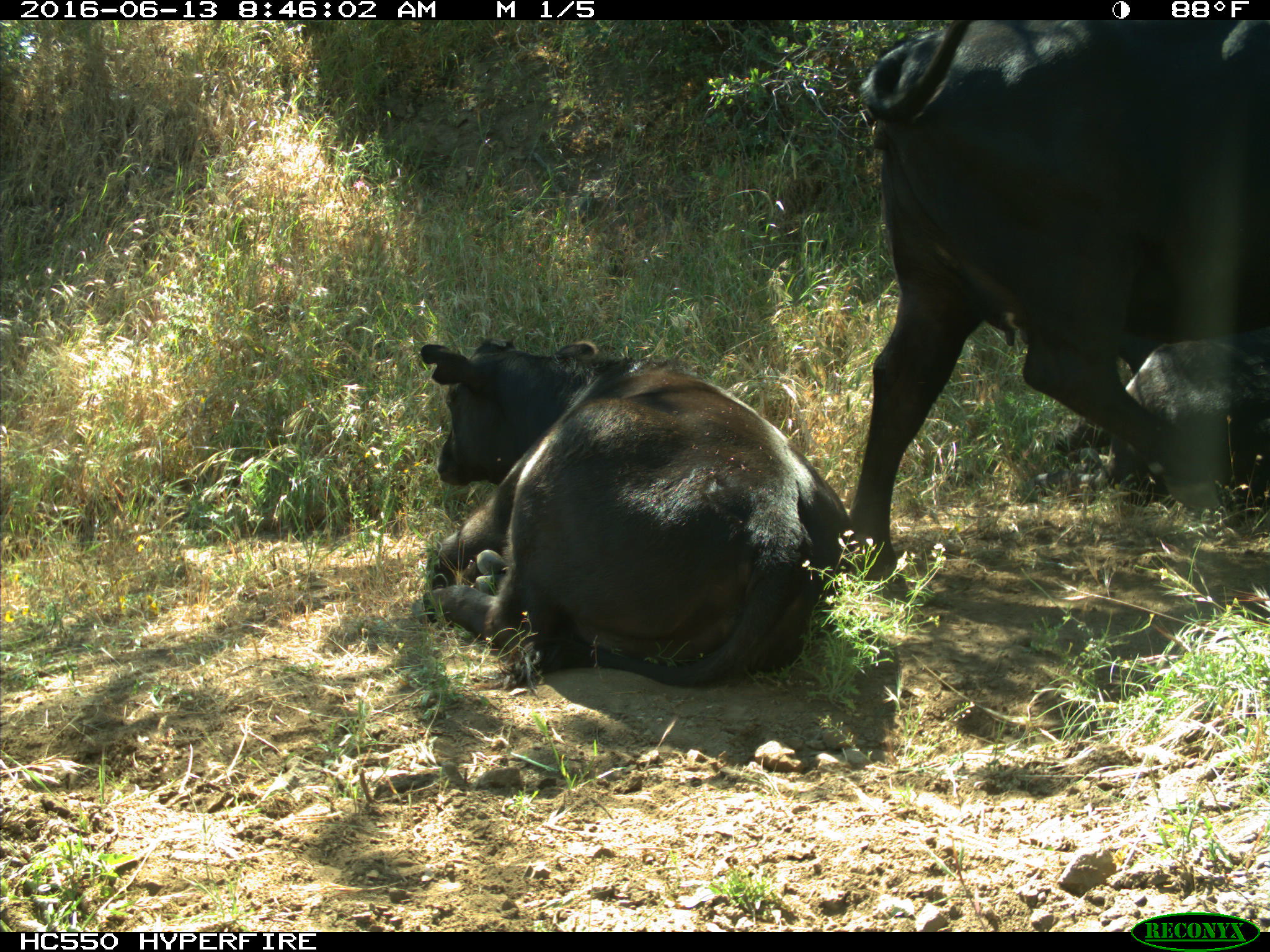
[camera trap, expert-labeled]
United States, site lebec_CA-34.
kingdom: Animalia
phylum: Chordata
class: Mammalia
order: Artiodactyla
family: Bovidae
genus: Bos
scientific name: Bos taurus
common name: domestic cow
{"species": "Bos taurus (domestic cow)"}